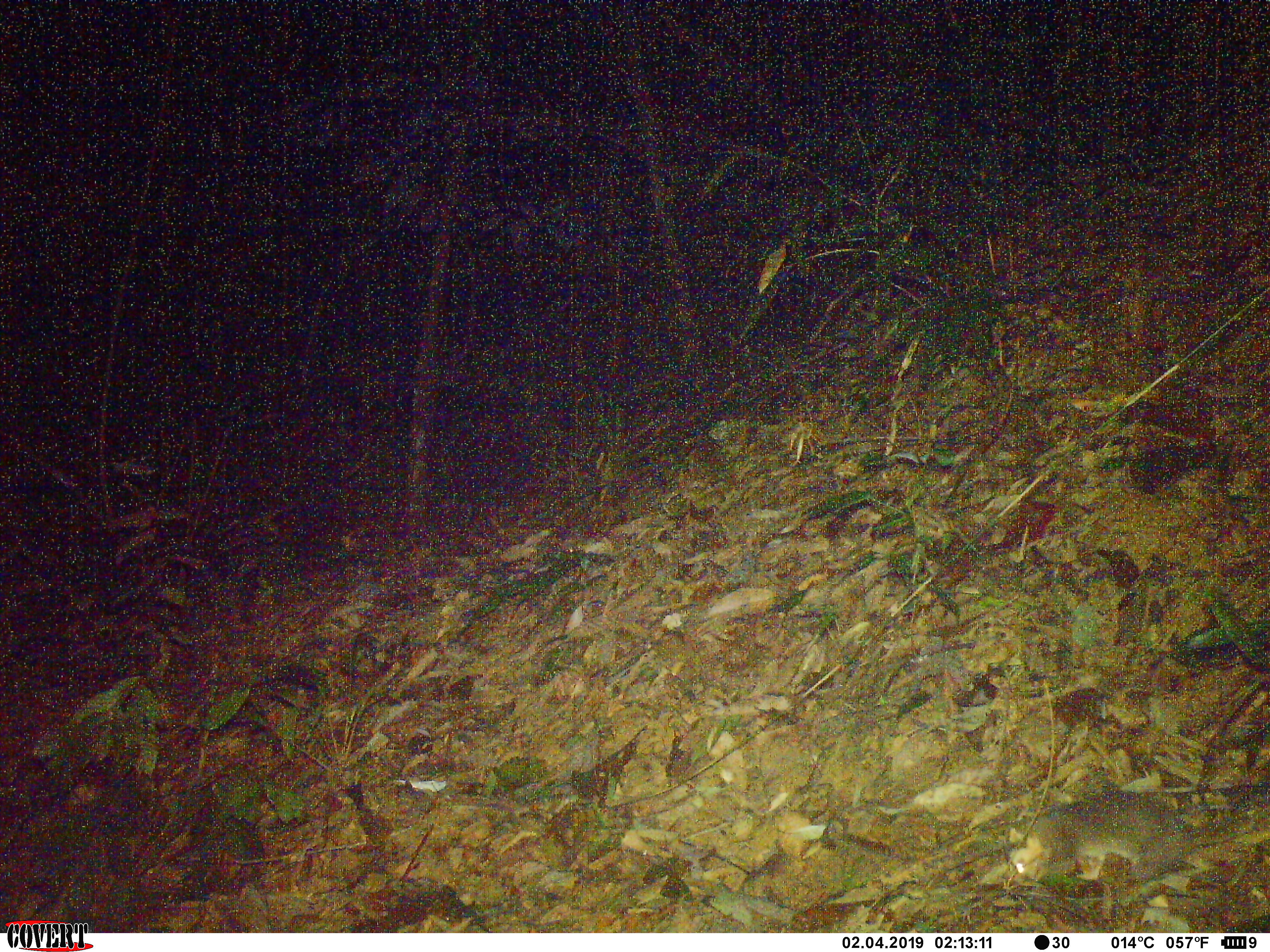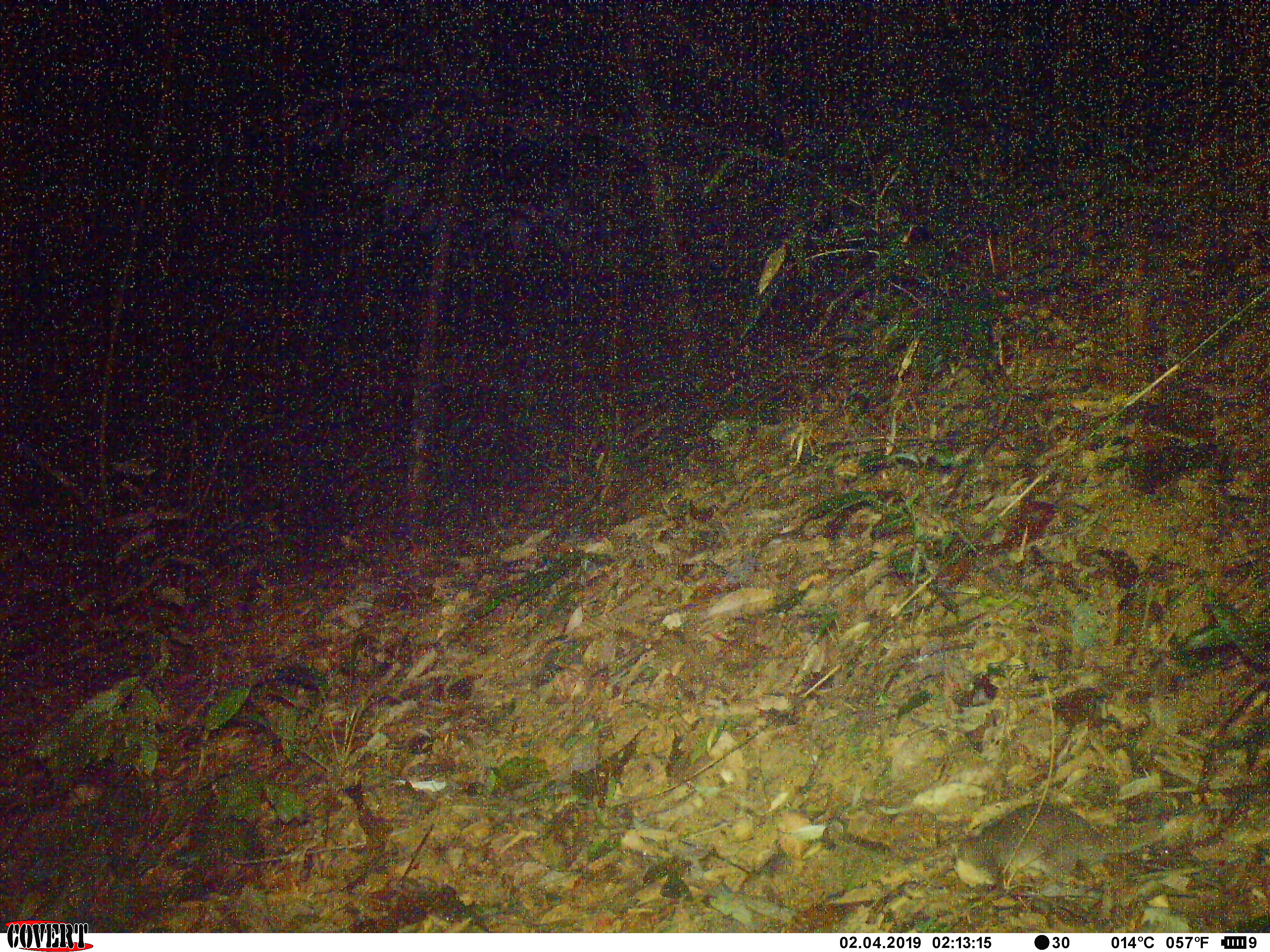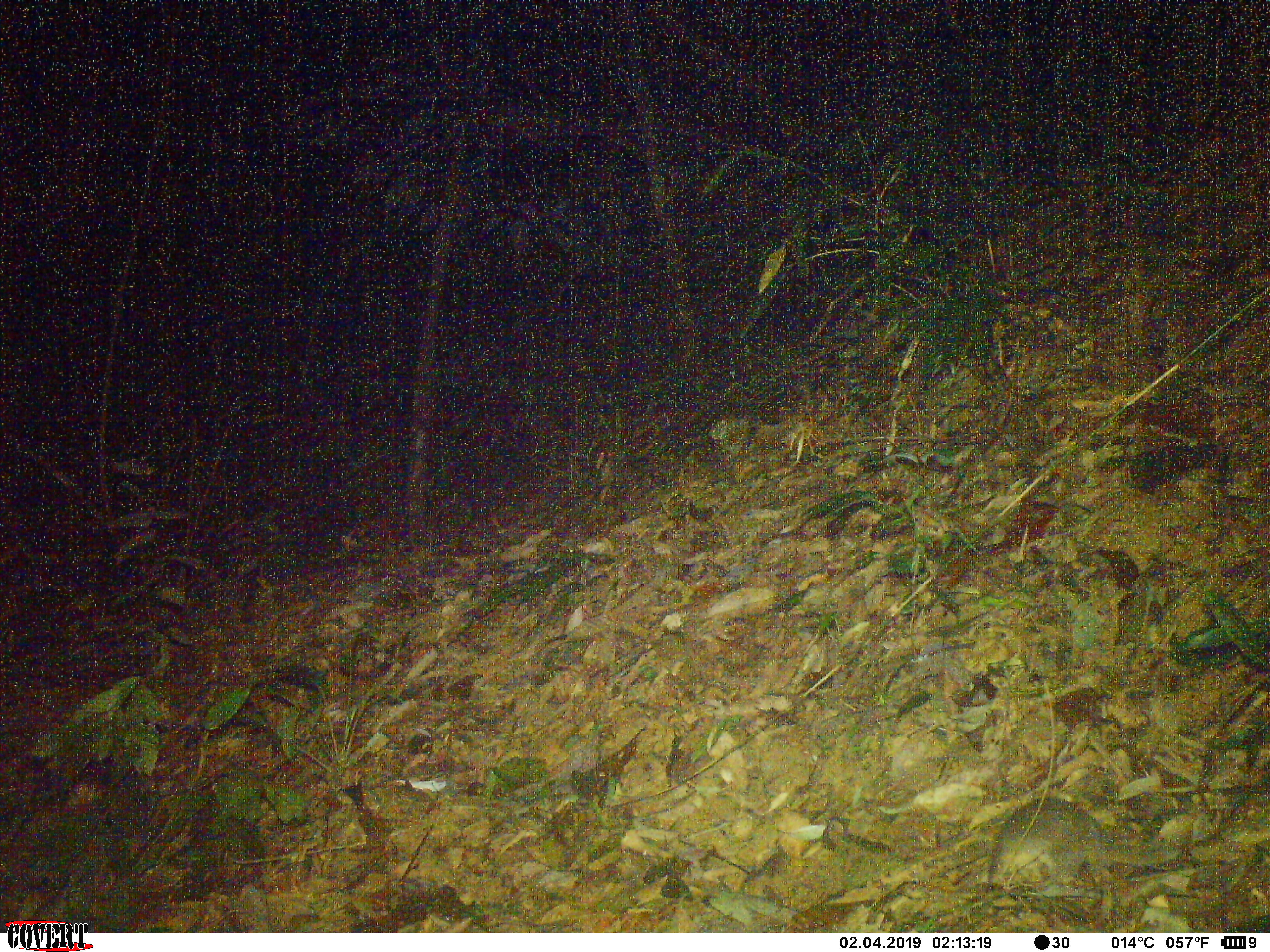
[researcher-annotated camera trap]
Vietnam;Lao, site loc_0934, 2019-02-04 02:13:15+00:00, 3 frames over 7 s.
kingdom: Animalia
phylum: Chordata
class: Mammalia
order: Carnivora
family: Mustelidae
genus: Melogale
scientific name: Melogale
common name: ferret badger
Ferret badger (Melogale). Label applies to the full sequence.